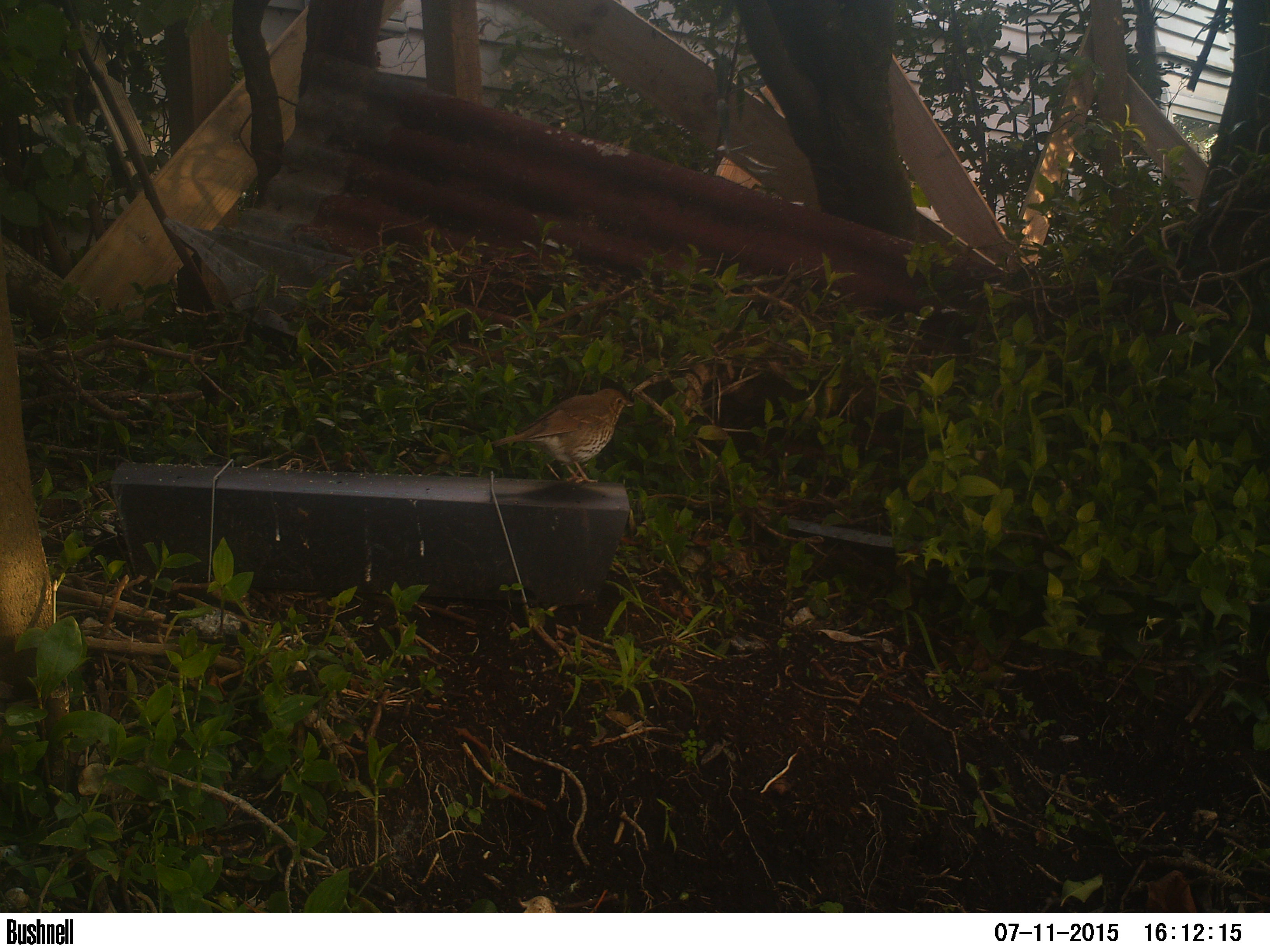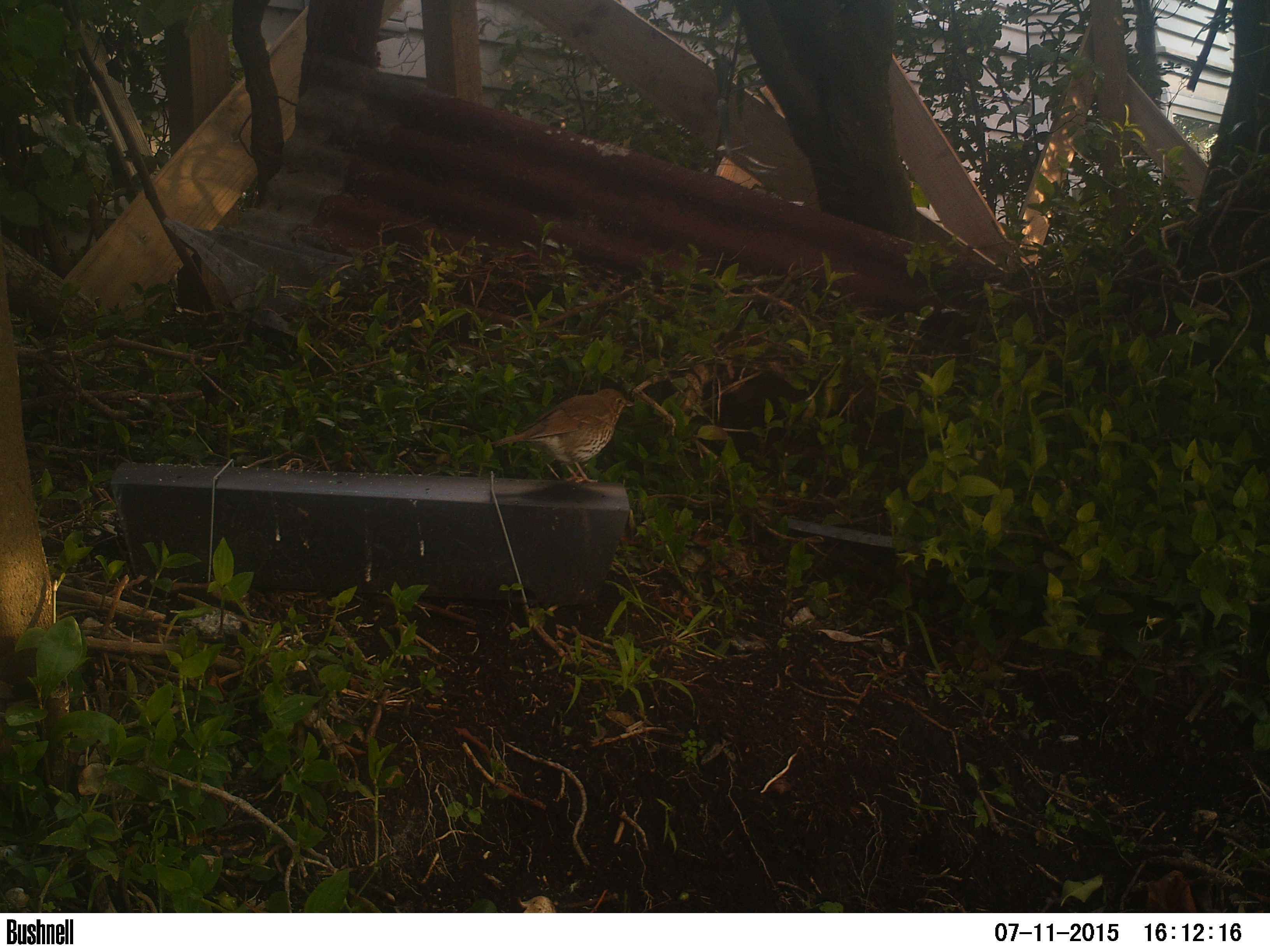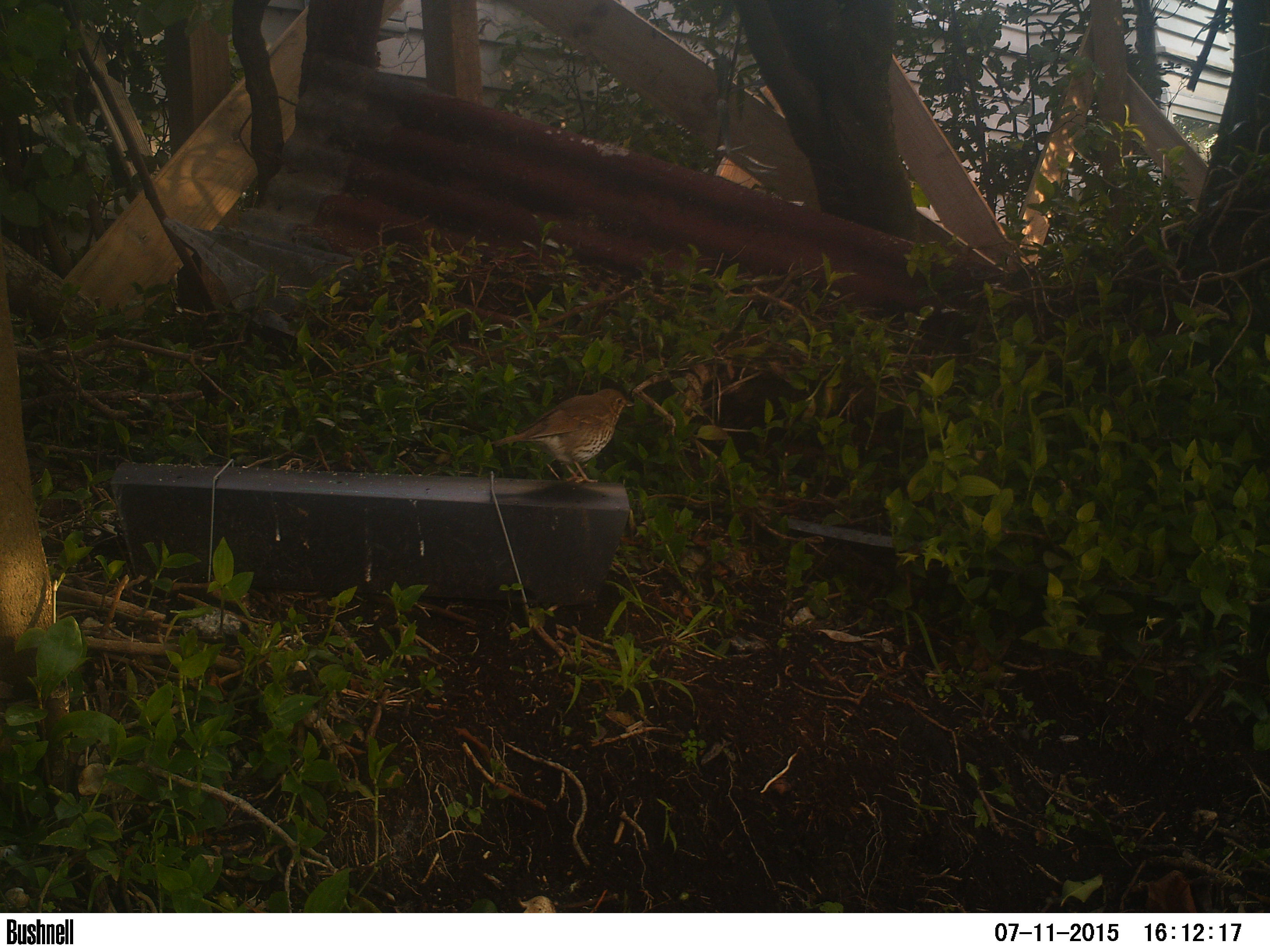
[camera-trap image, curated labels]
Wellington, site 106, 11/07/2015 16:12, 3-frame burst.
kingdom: Animalia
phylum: Chordata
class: Aves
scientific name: Aves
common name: bird